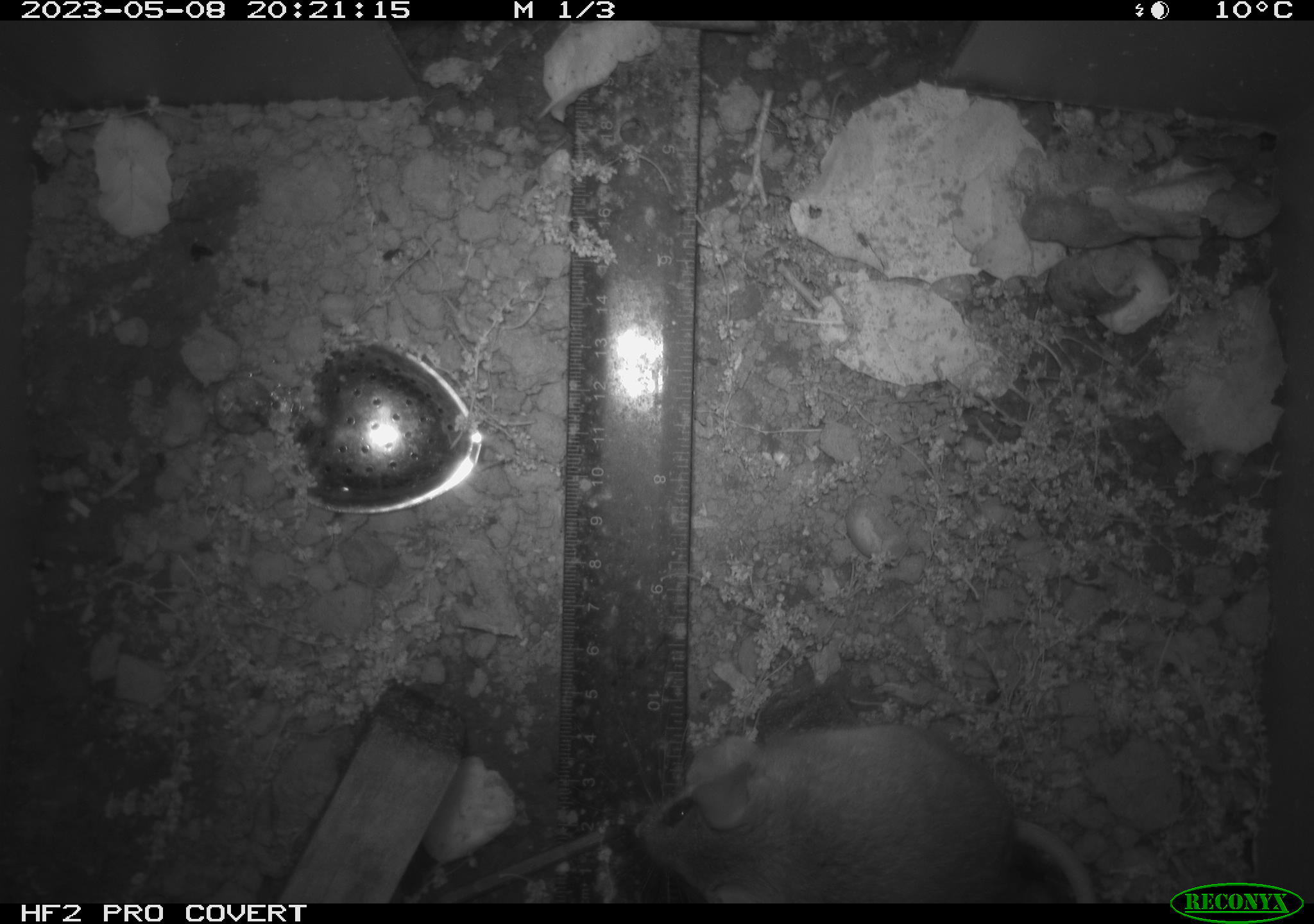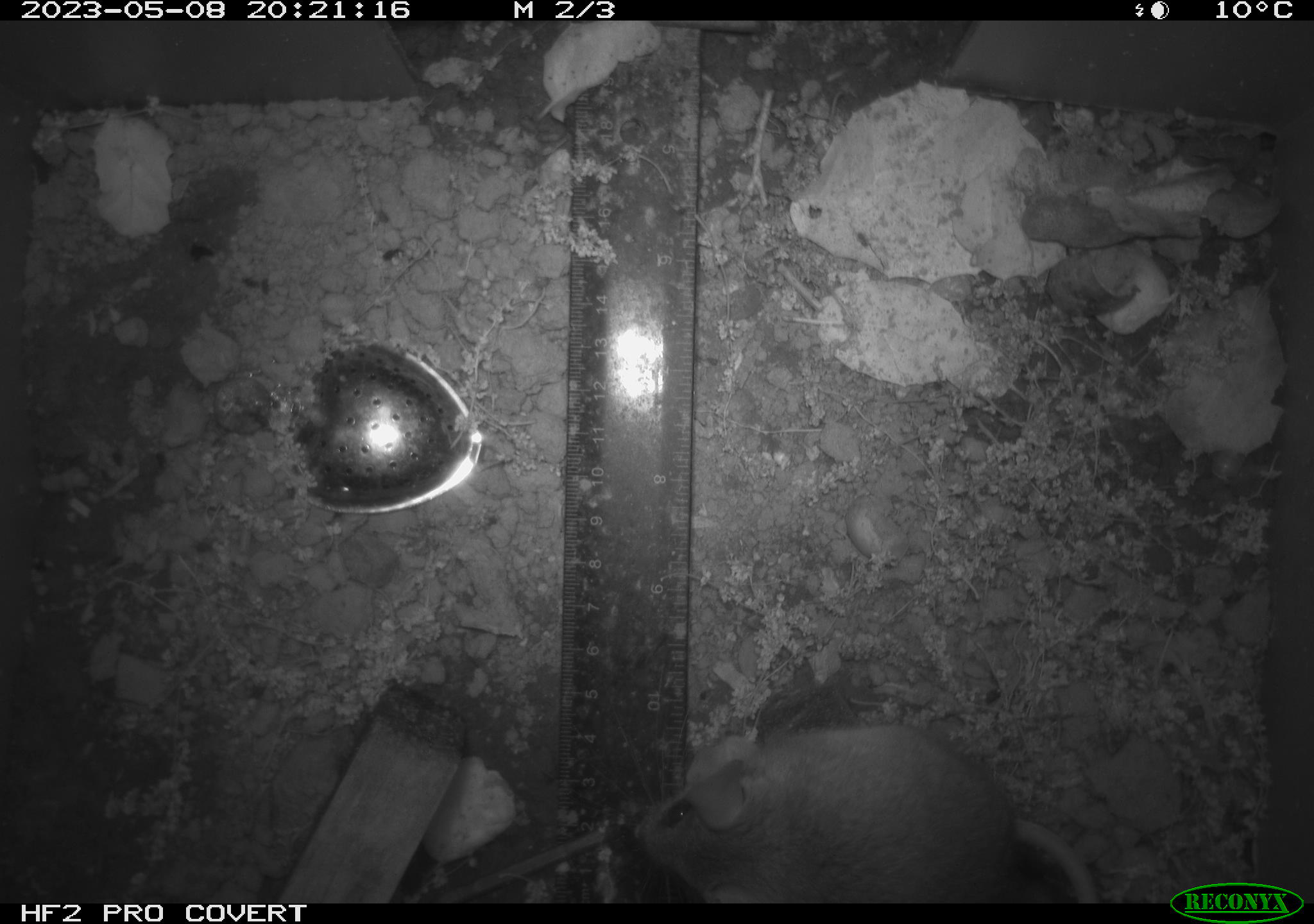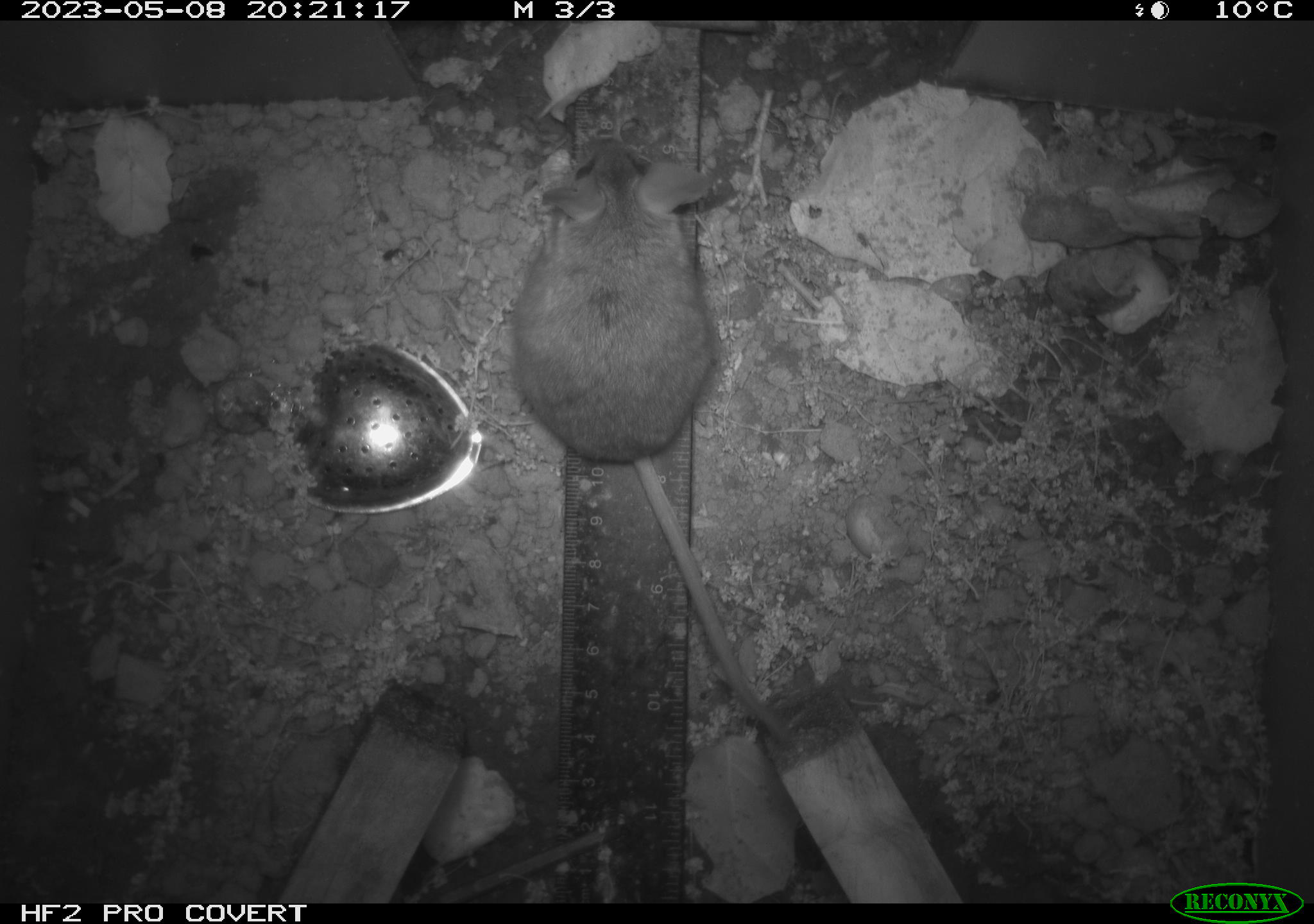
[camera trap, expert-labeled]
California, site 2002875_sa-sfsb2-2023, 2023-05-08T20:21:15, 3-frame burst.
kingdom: Animalia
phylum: Chordata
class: Mammalia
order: Rodentia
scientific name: Rodentia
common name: mouse species